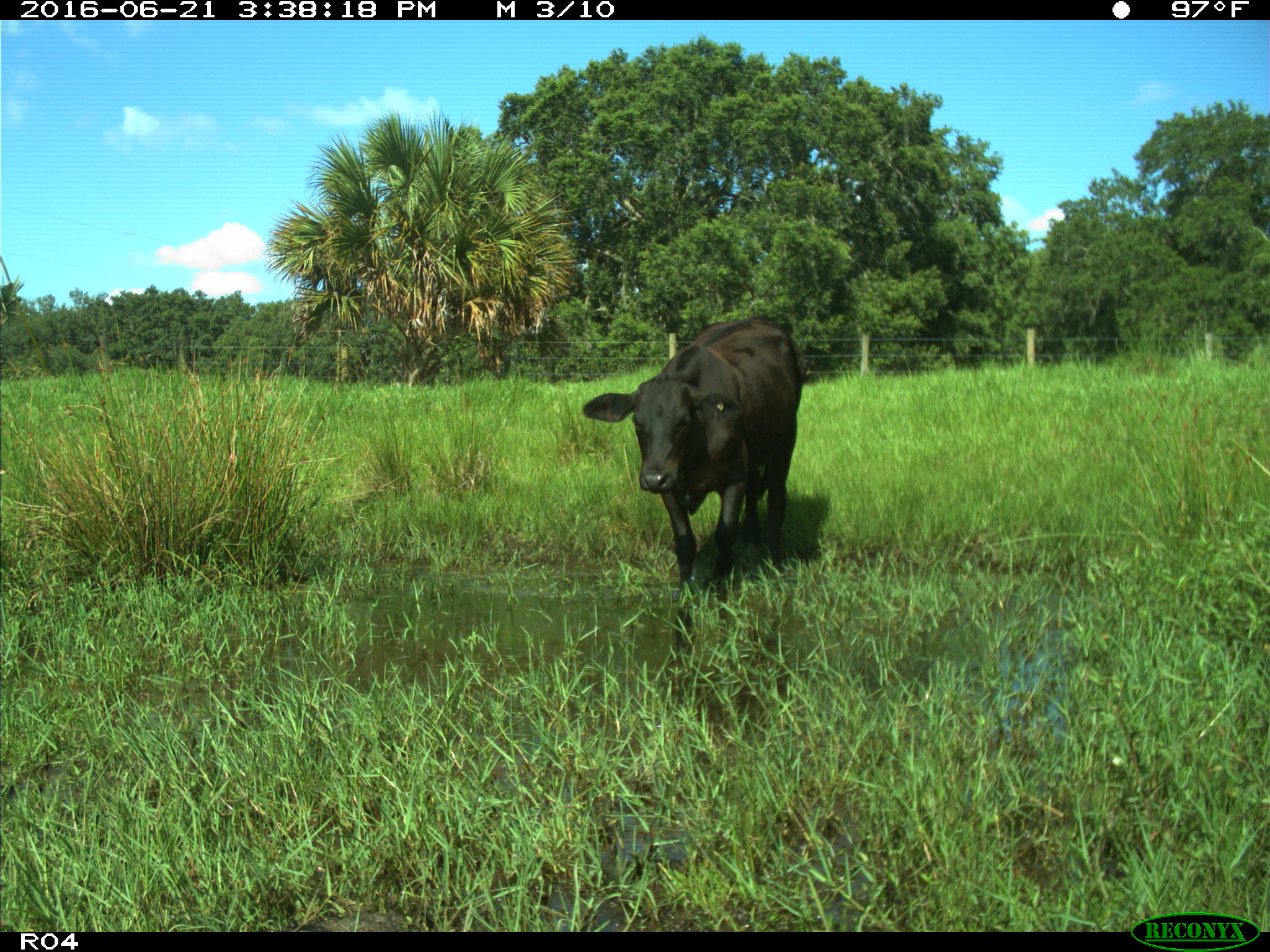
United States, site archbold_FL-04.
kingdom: Animalia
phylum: Chordata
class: Mammalia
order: Artiodactyla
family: Bovidae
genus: Bos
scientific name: Bos taurus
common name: domestic cow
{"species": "Bos taurus (domestic cow)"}